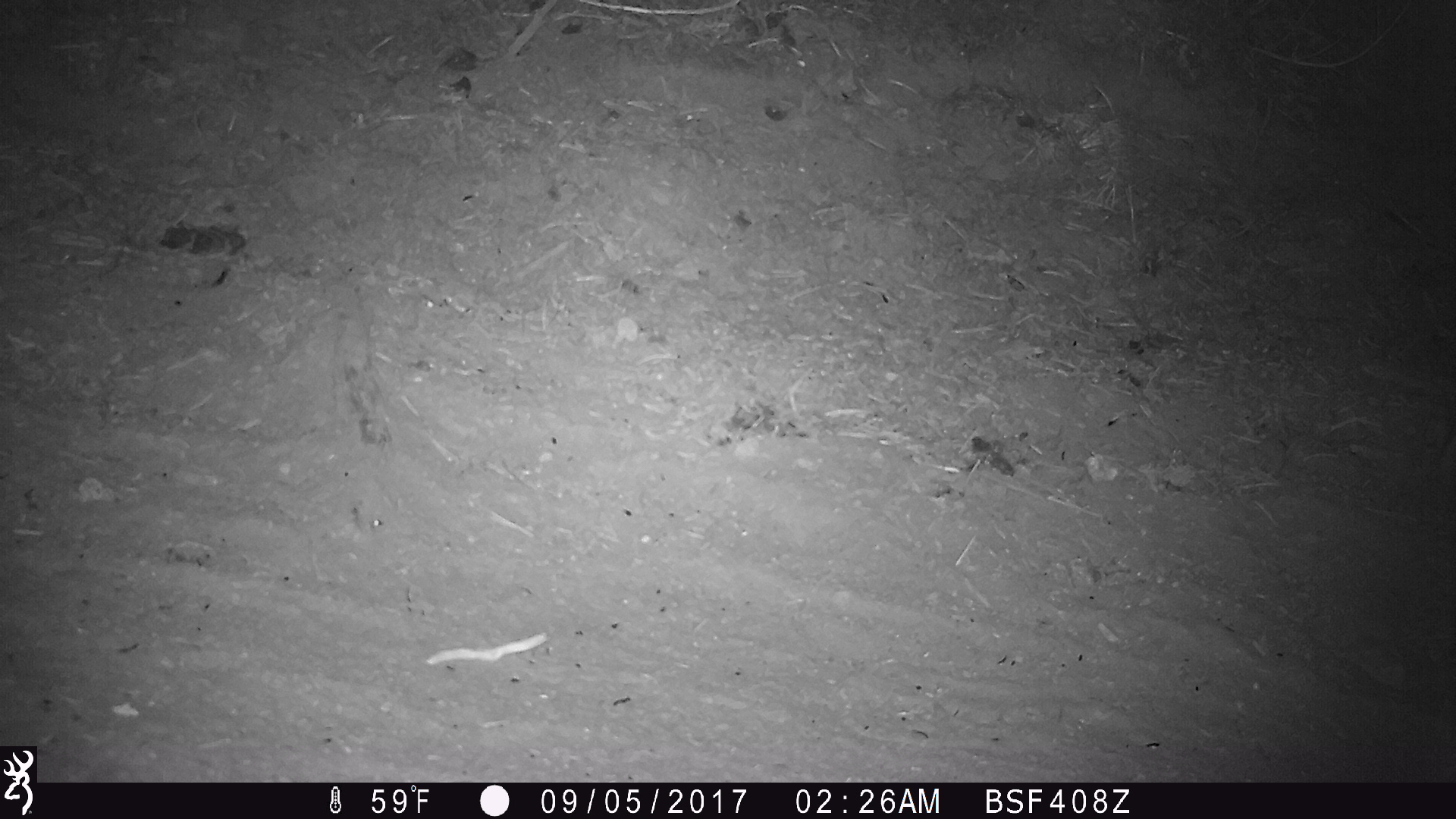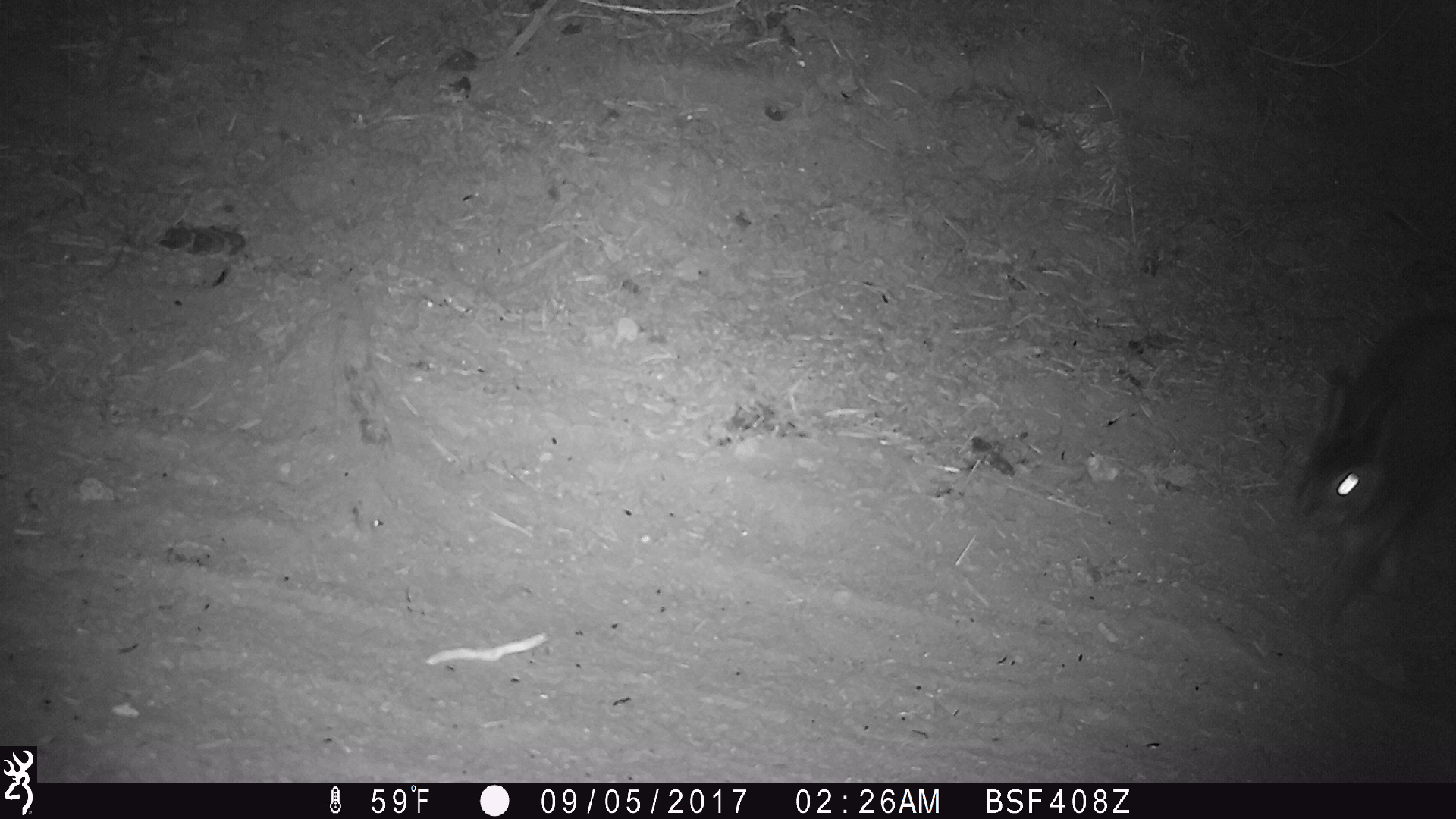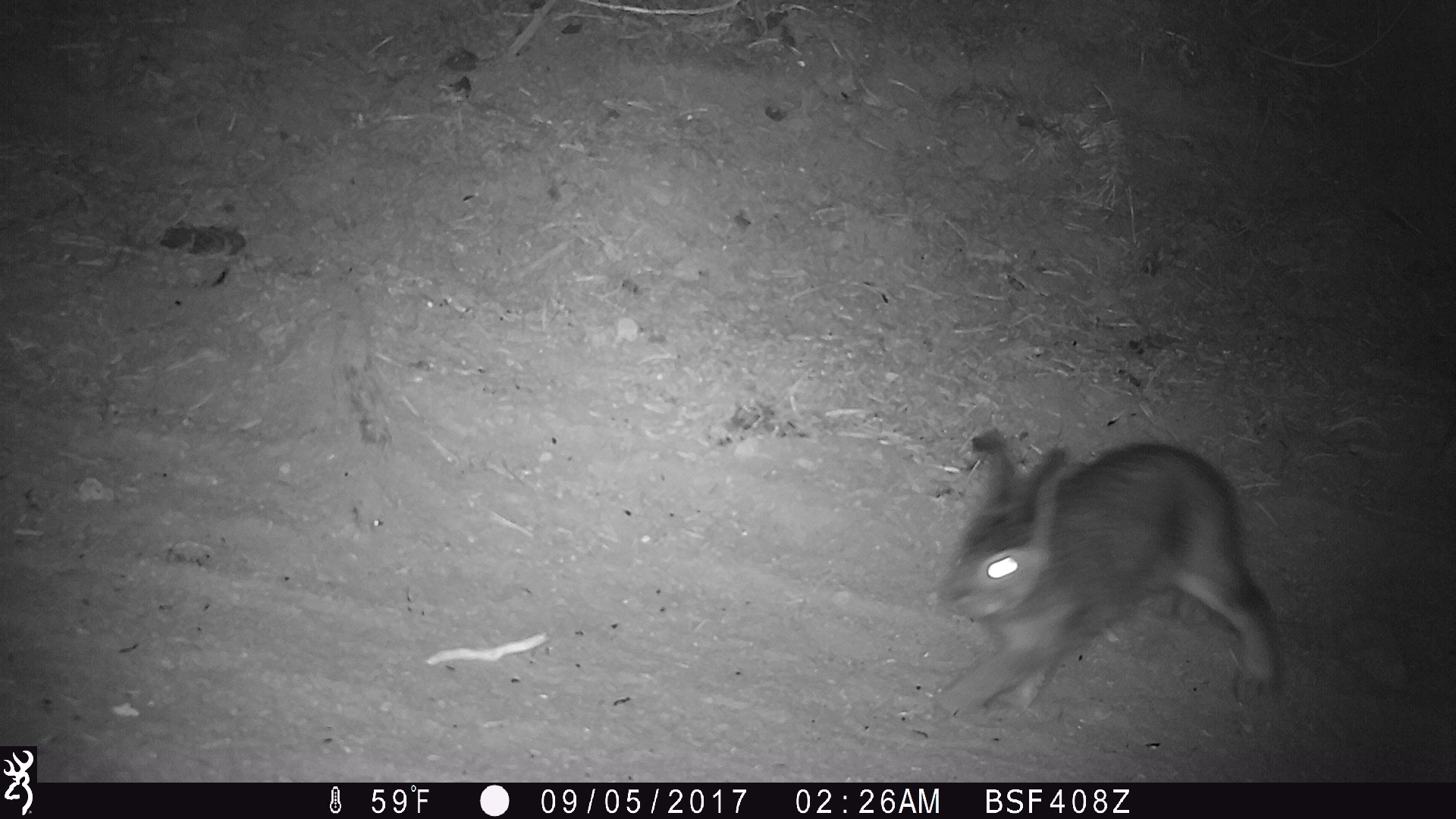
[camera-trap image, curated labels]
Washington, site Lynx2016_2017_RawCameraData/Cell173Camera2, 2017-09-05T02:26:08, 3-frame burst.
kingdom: Animalia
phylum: Chordata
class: Mammalia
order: Lagomorpha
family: Leporidae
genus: Lepus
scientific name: Lepus americanus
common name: snowshoe hare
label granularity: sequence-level